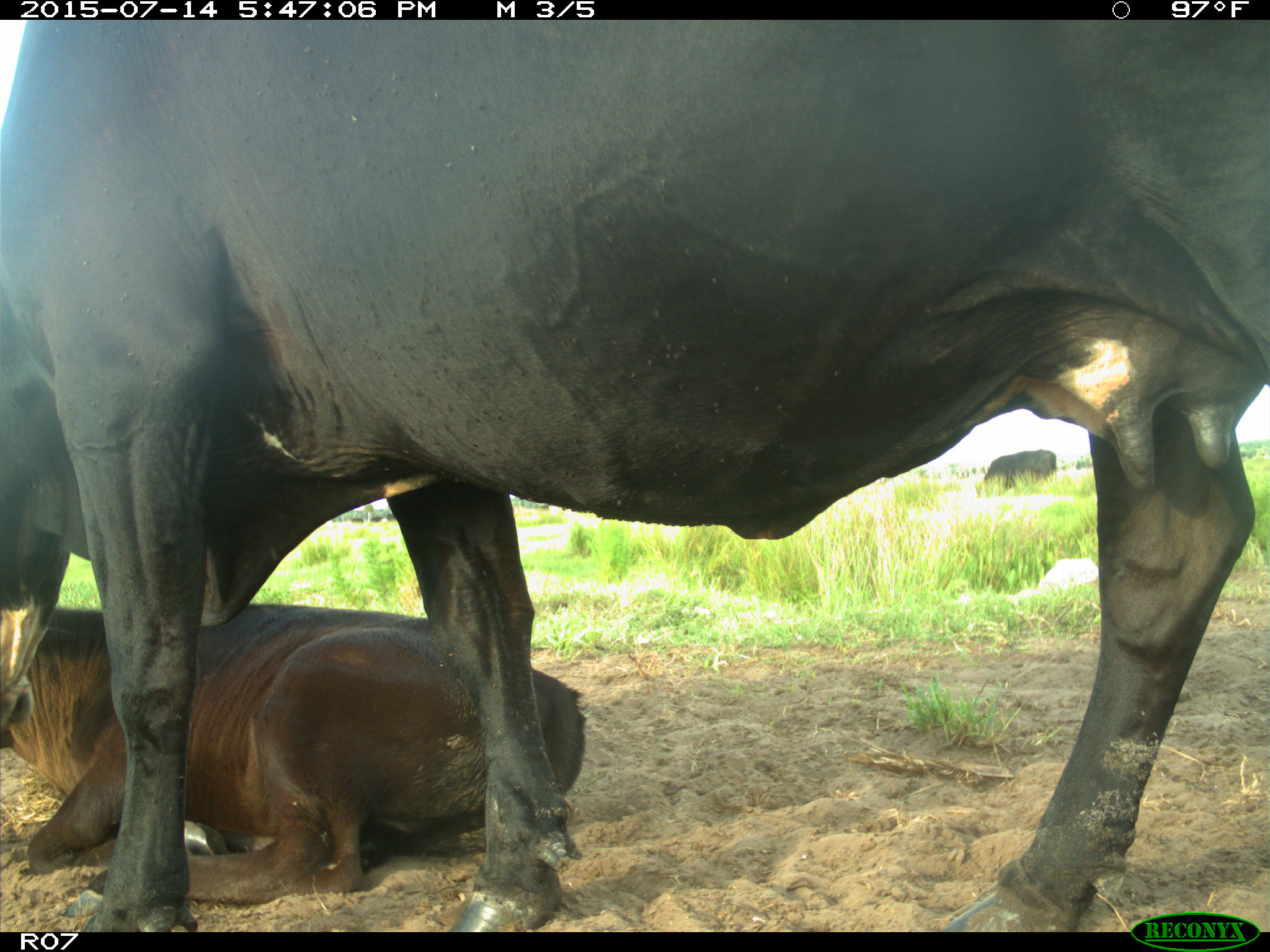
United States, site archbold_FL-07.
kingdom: Animalia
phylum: Chordata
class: Mammalia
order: Artiodactyla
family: Bovidae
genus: Bos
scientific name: Bos taurus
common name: domestic cow